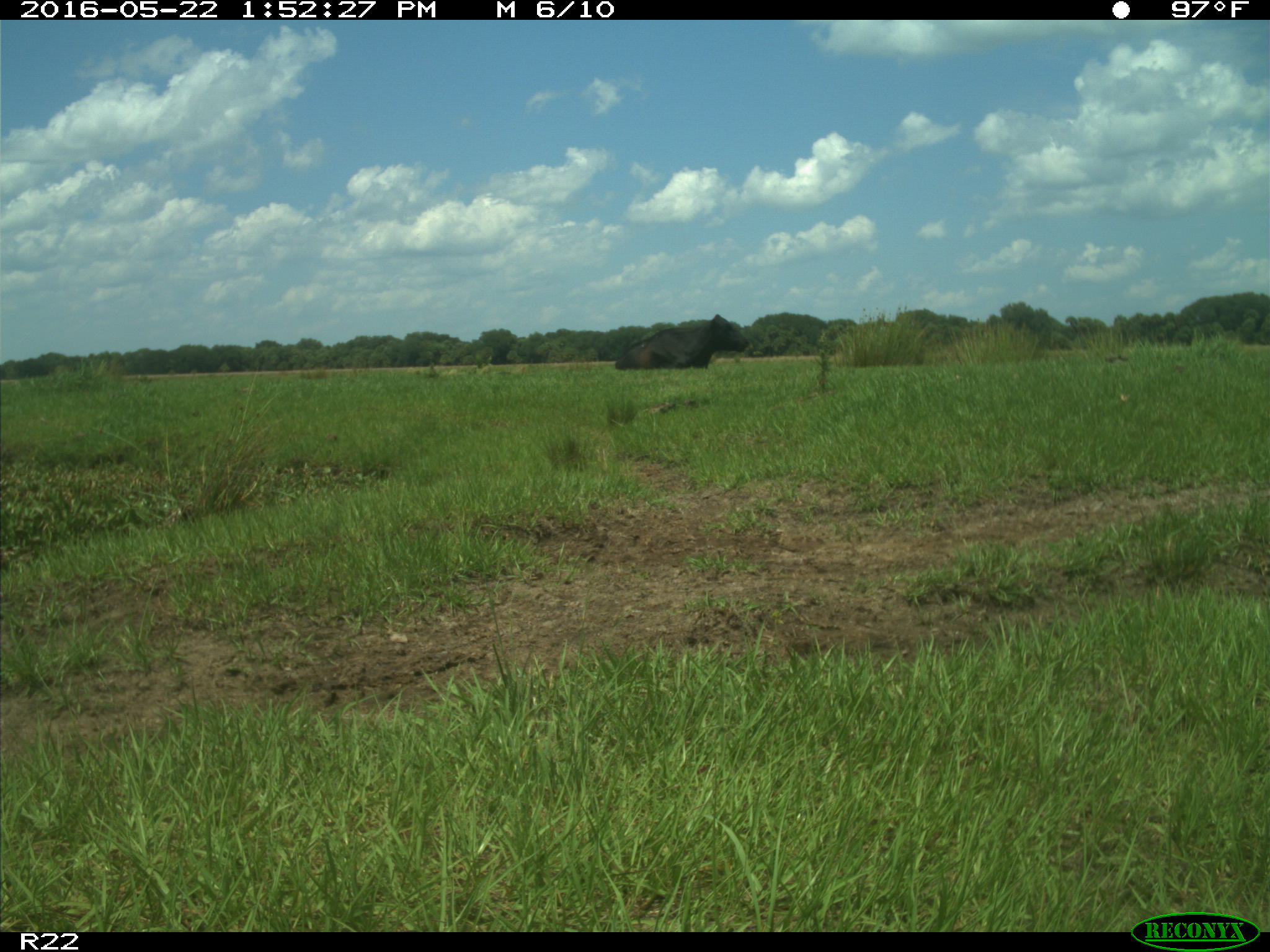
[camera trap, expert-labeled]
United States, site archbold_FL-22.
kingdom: Animalia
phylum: Chordata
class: Mammalia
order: Artiodactyla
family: Bovidae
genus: Bos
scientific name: Bos taurus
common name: domestic cow